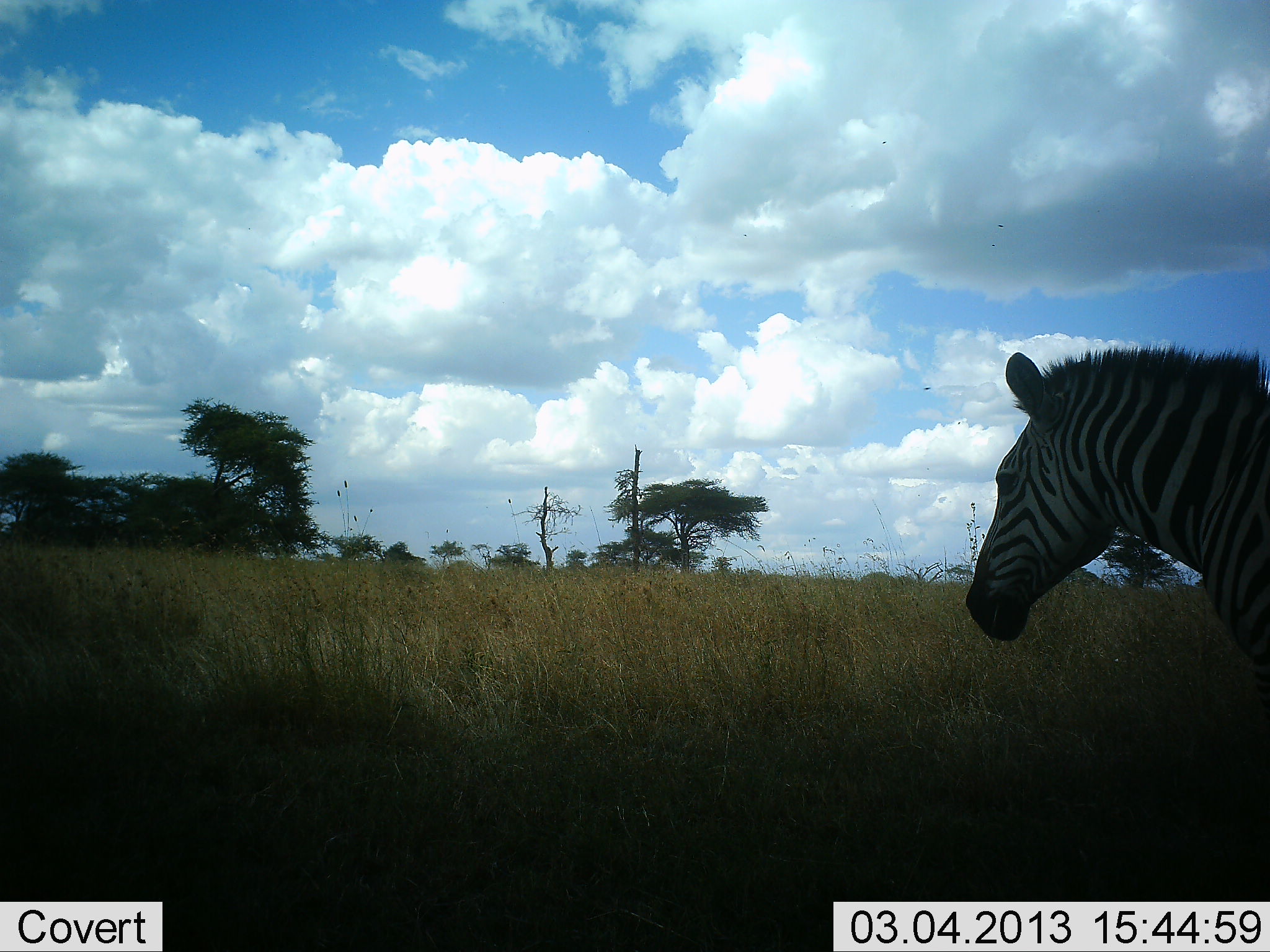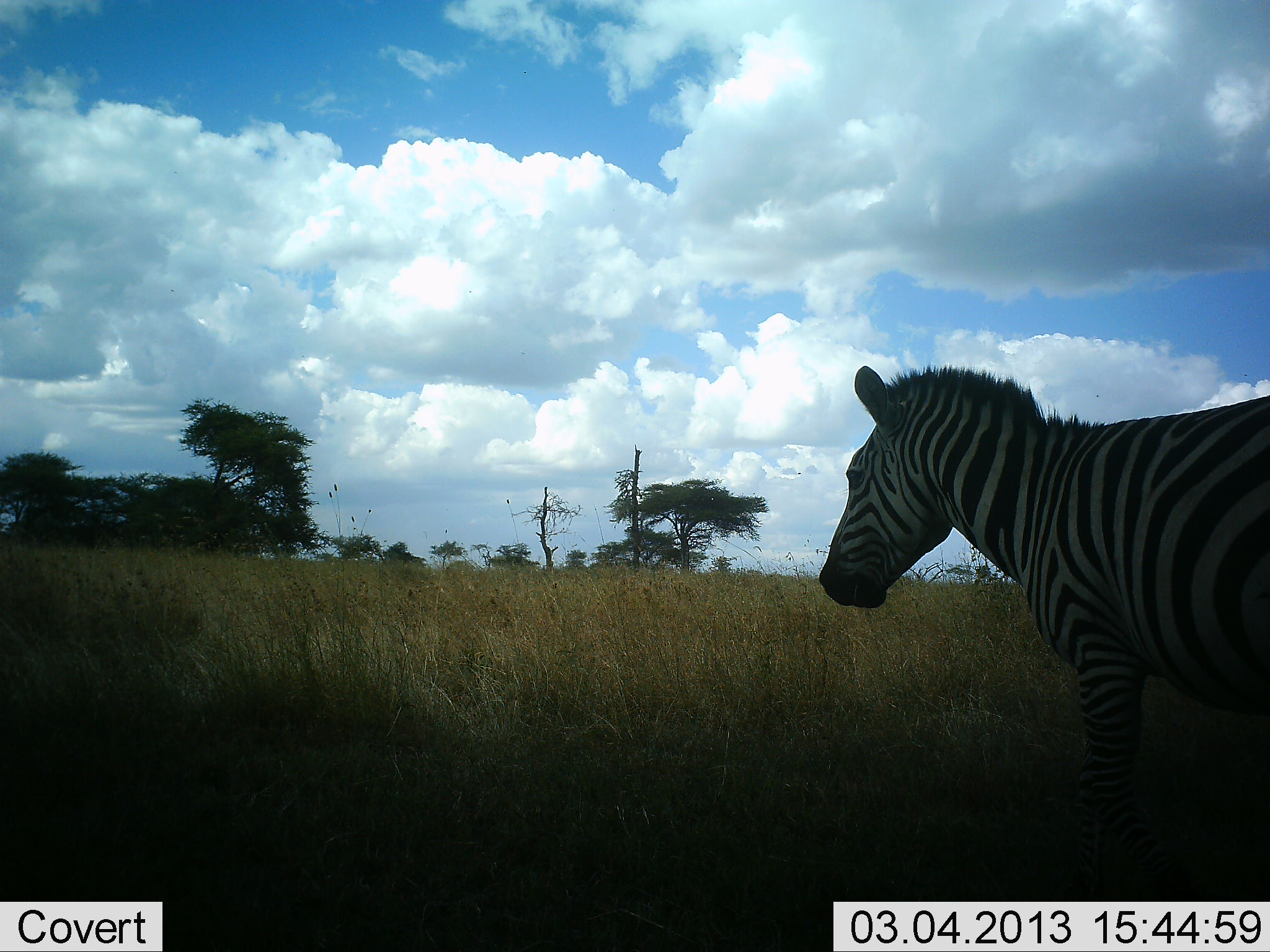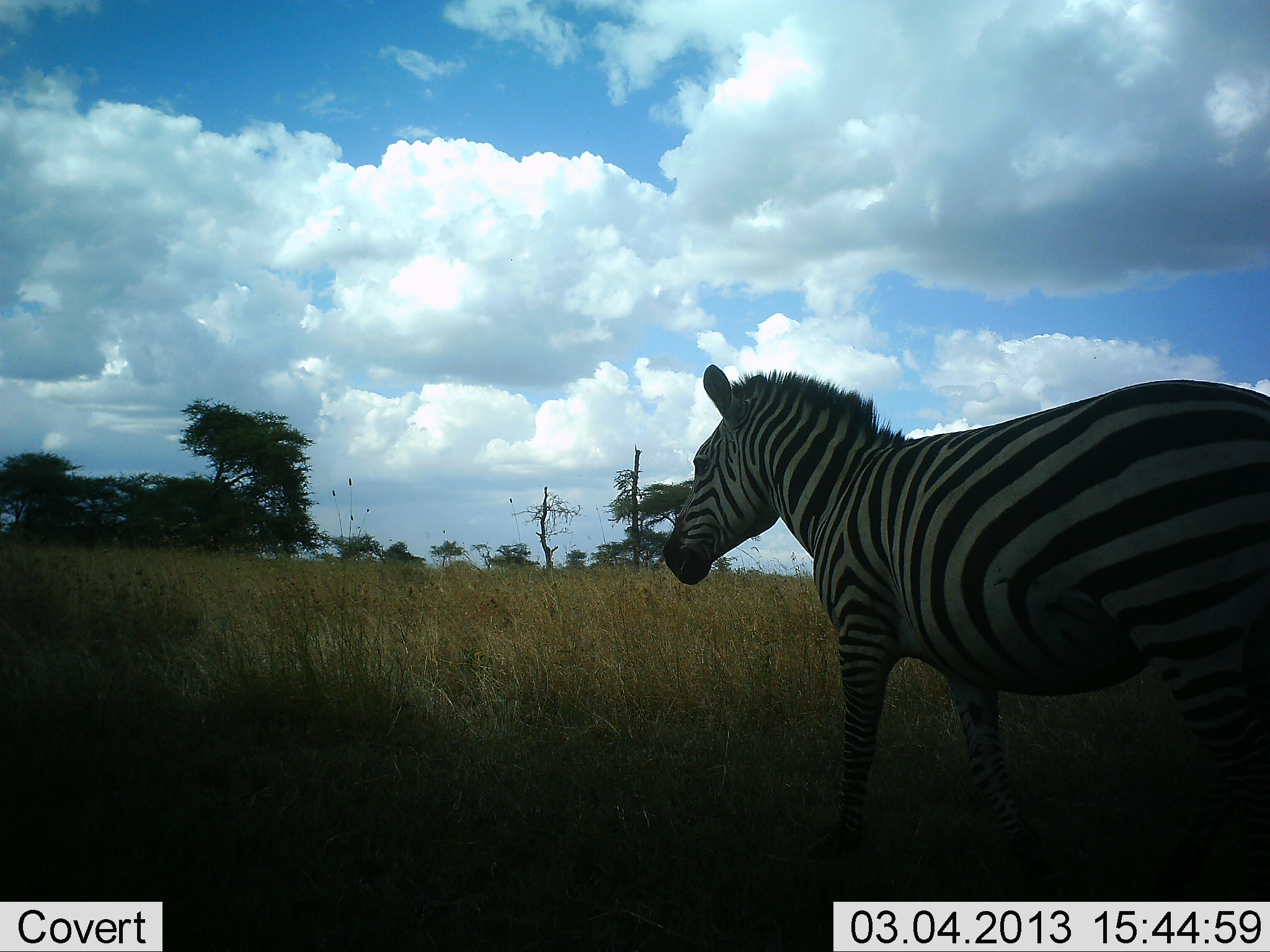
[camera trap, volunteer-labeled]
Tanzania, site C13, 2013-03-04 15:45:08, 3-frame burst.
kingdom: Animalia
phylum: Chordata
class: Mammalia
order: Perissodactyla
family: Equidae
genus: Equus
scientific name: Equus quagga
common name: plains zebra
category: zebra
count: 1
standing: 31%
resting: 0%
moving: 69%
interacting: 0%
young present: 0%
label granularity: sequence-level